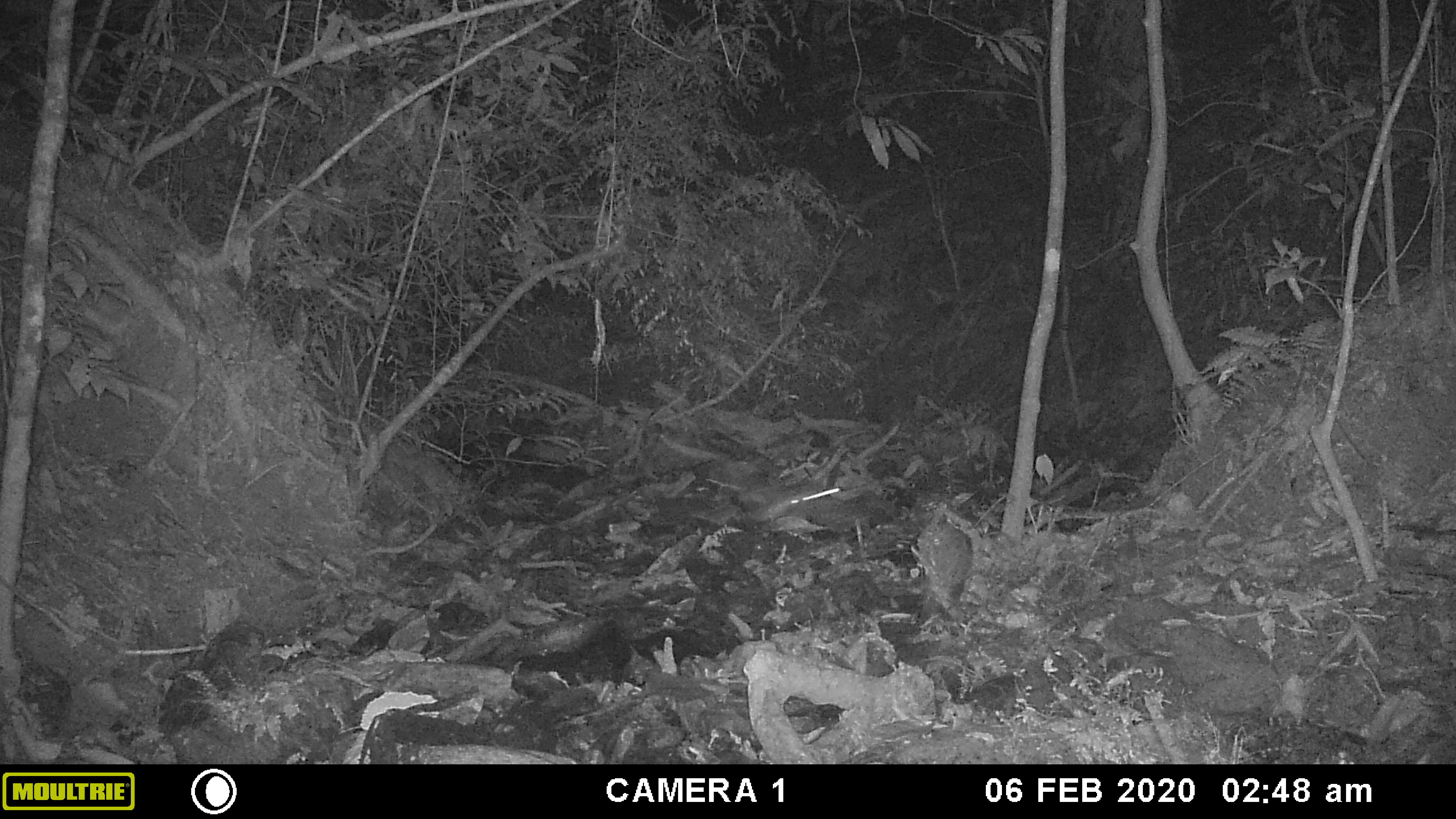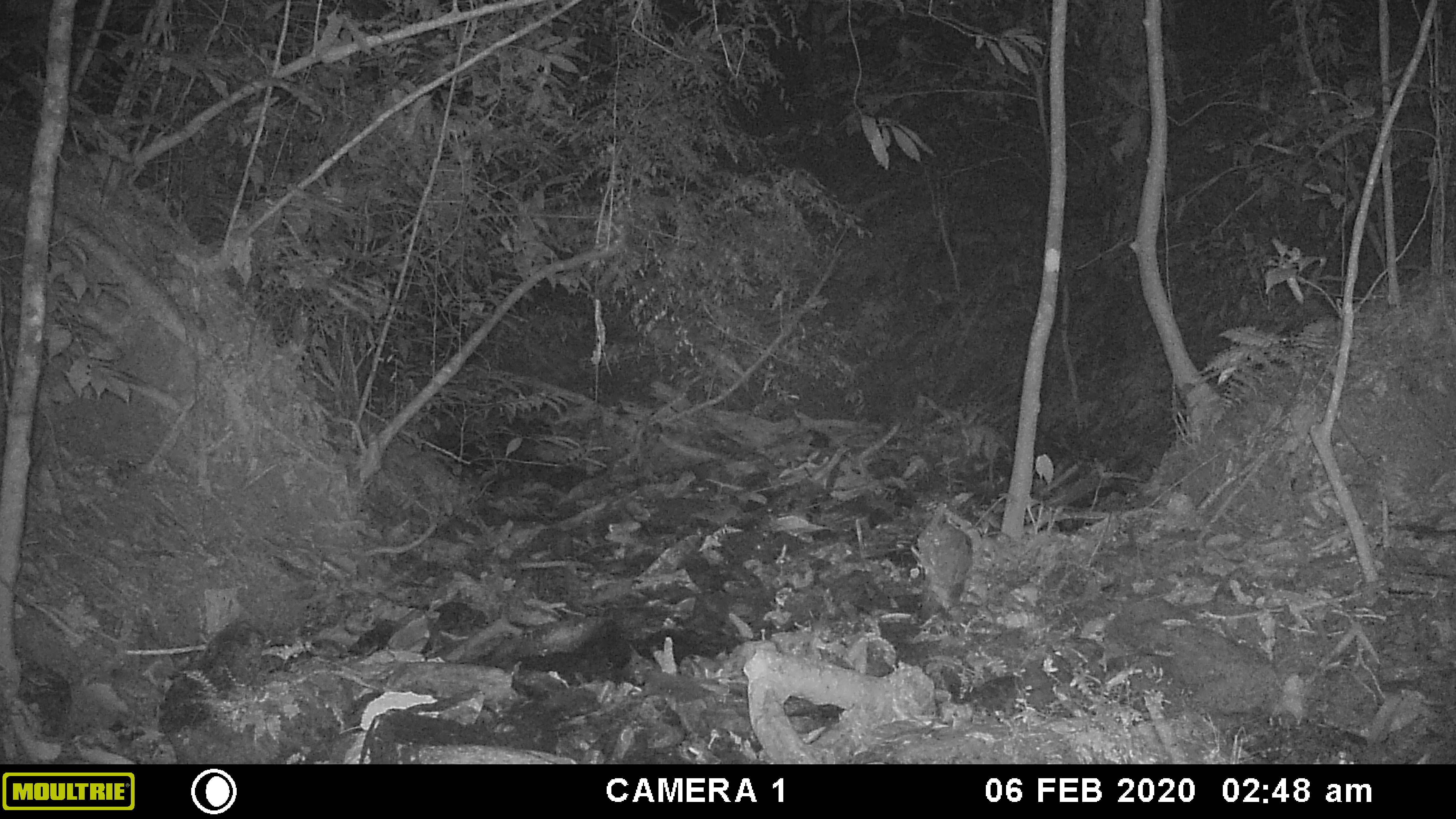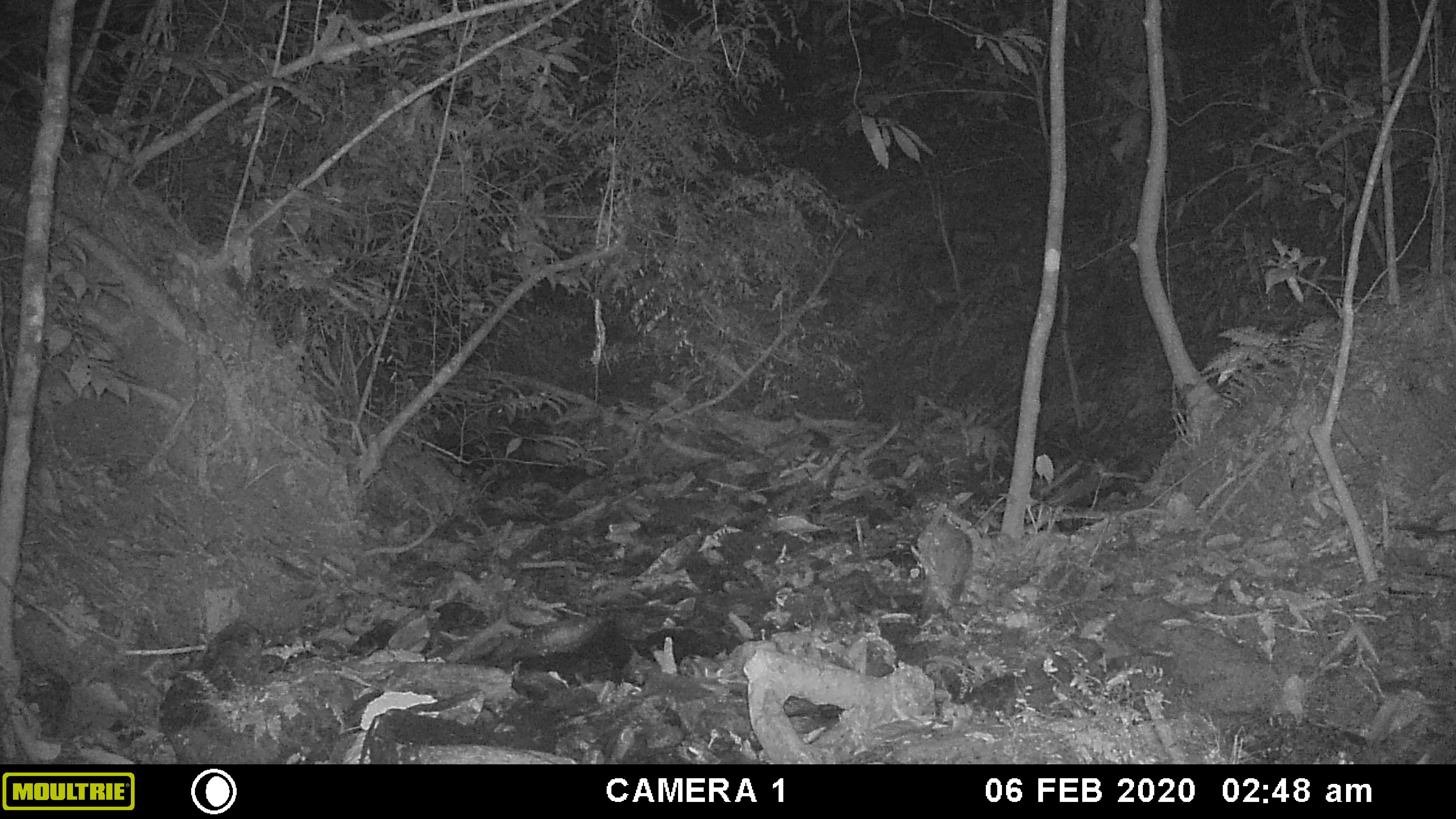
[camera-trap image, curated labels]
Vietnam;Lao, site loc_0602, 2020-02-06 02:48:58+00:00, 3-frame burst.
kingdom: Animalia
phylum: Arthropoda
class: Insecta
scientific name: Insecta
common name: insect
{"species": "insect (Insecta)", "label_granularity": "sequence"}